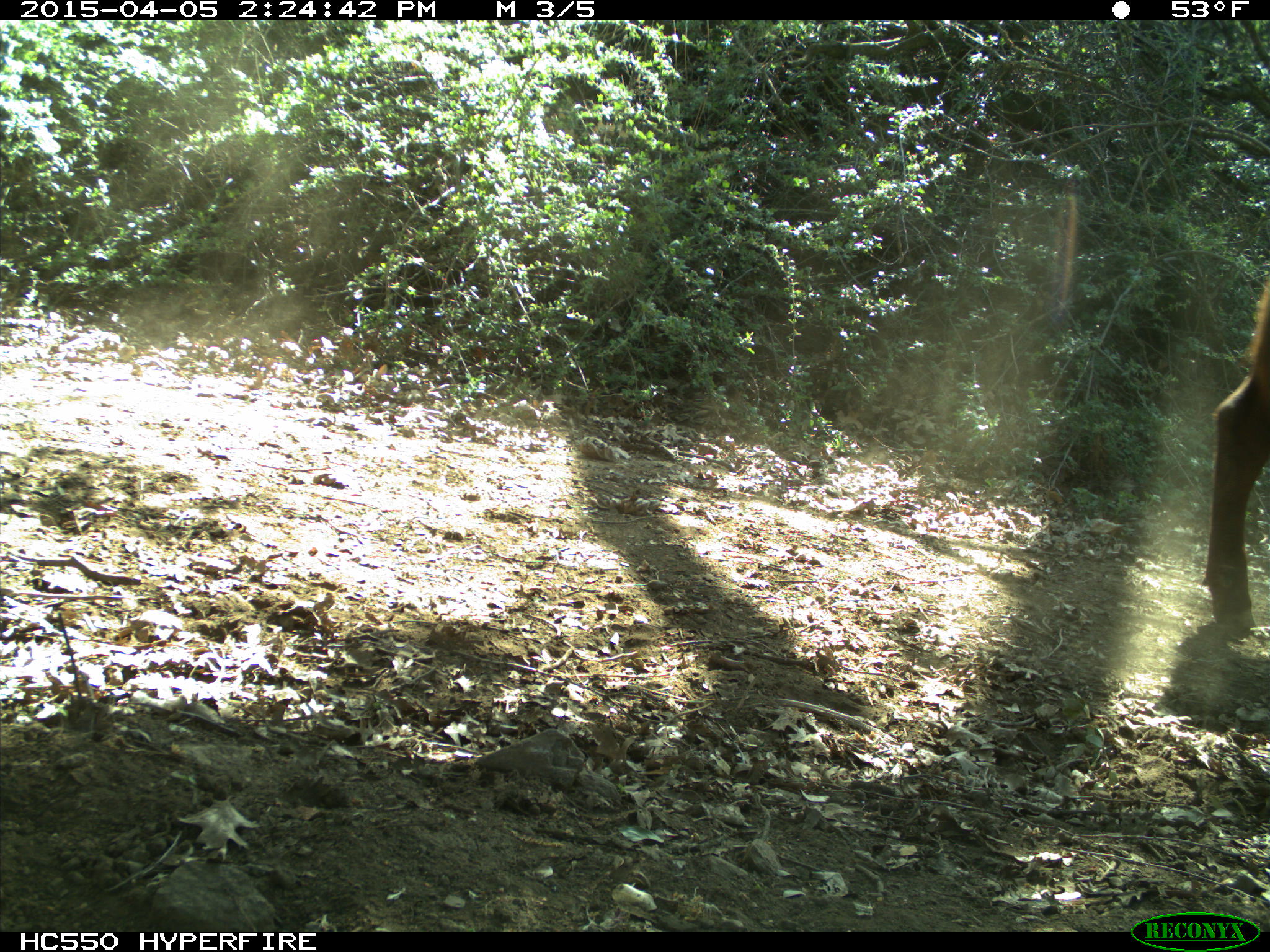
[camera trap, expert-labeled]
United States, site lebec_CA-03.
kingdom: Animalia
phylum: Chordata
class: Mammalia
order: Artiodactyla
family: Bovidae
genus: Bos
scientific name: Bos taurus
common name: domestic cow